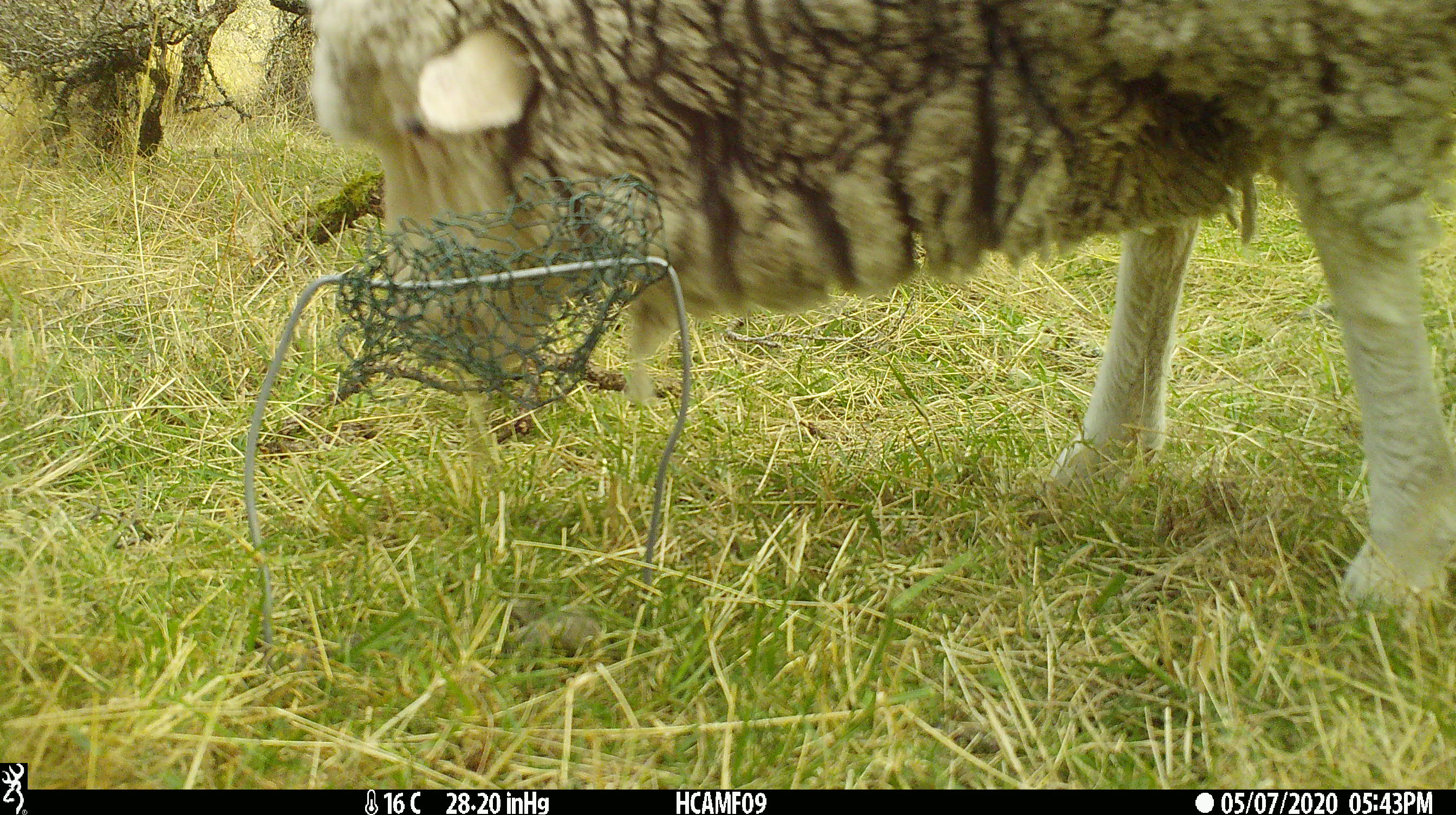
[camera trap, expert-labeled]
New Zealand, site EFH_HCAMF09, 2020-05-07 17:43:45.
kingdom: Animalia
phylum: Chordata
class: Mammalia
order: Artiodactyla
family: Bovidae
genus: Ovis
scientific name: Ovis aries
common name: domestic sheep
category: sheep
Sheep (domestic sheep) (Ovis aries).